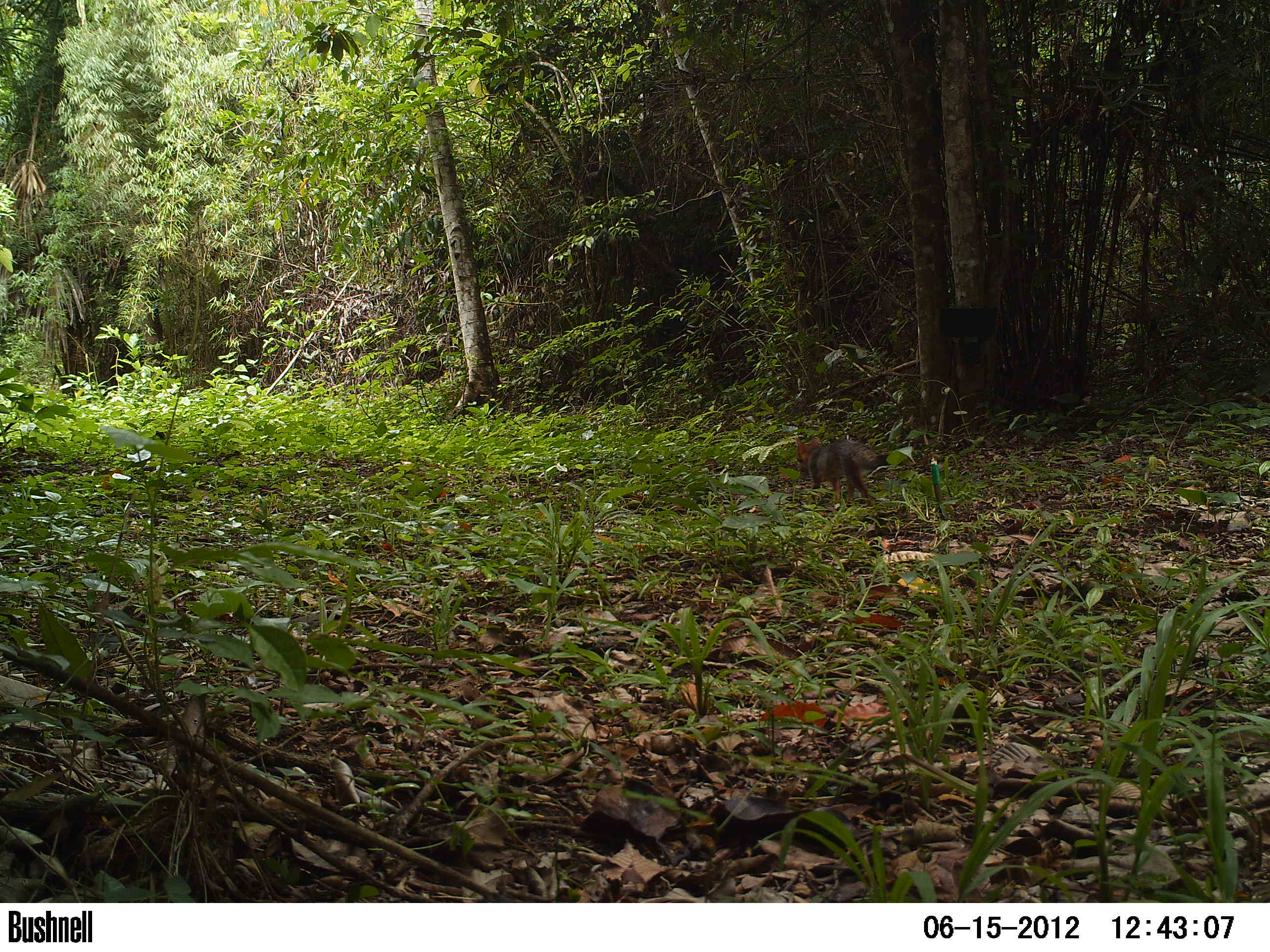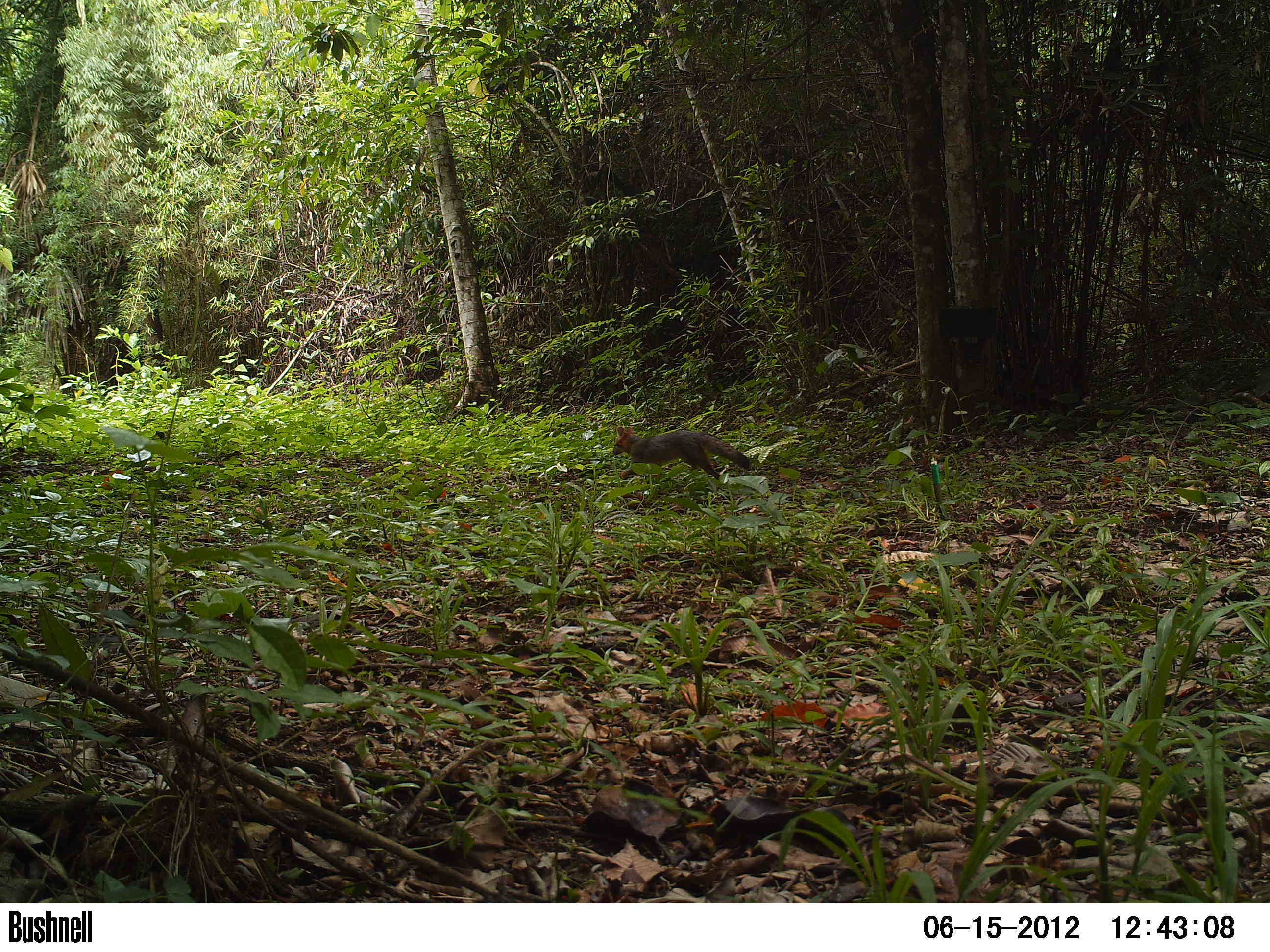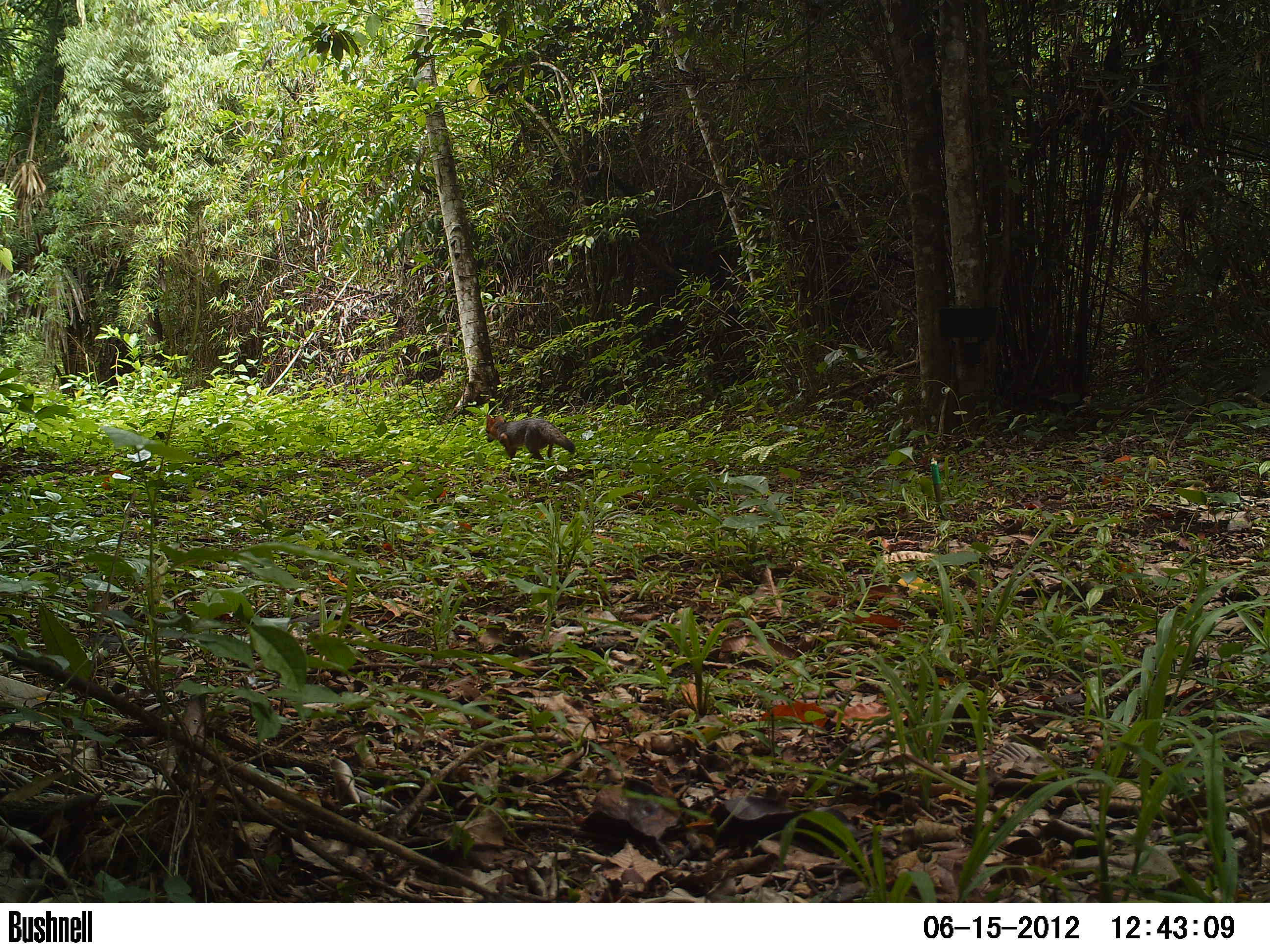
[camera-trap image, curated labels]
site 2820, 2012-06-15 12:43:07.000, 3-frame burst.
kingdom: Animalia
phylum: Chordata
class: Mammalia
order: Carnivora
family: Canidae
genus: Urocyon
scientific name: Urocyon cinereoargenteus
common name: gray fox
Urocyon cinereoargenteus (gray fox), count 1, age adult.